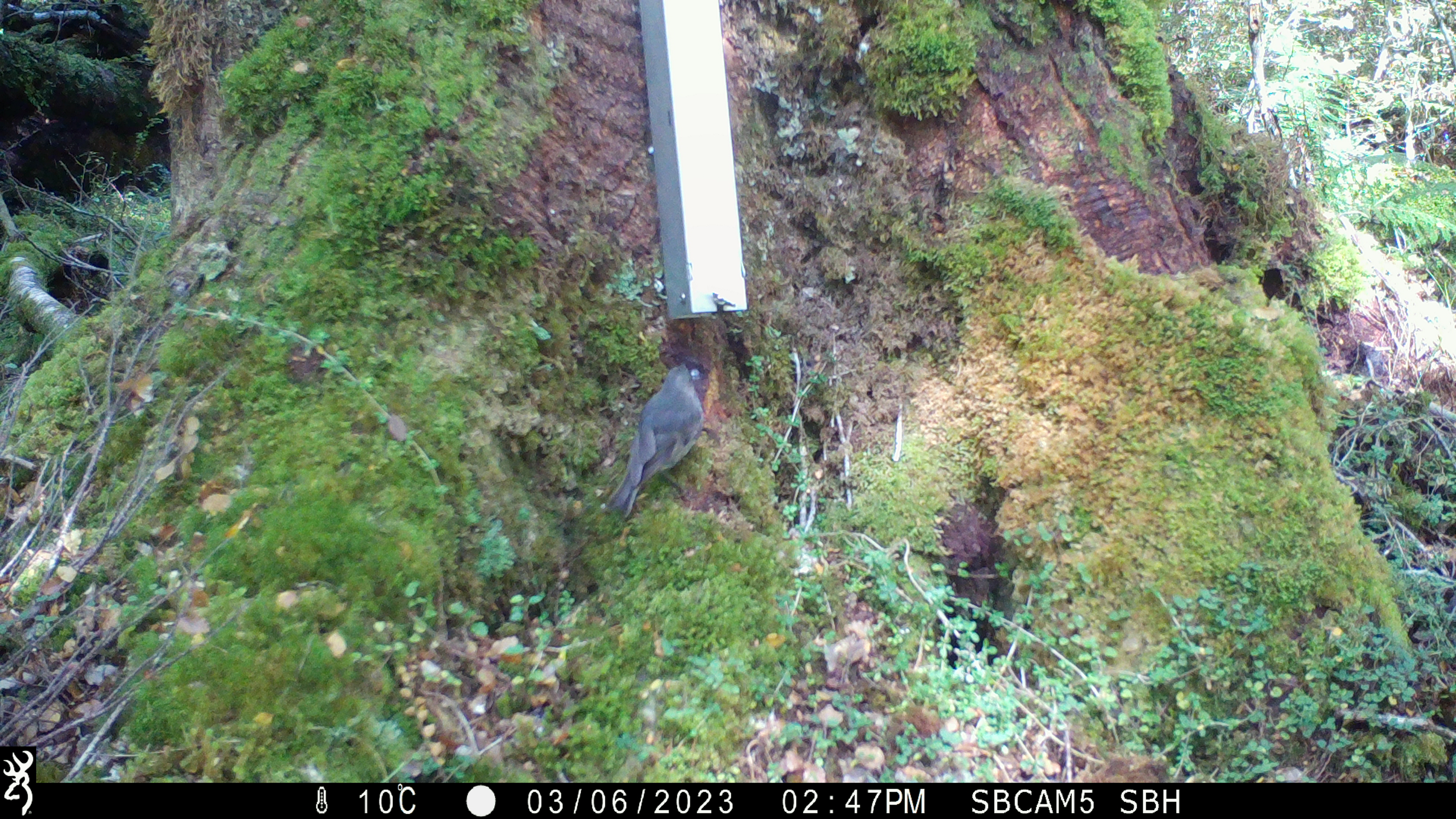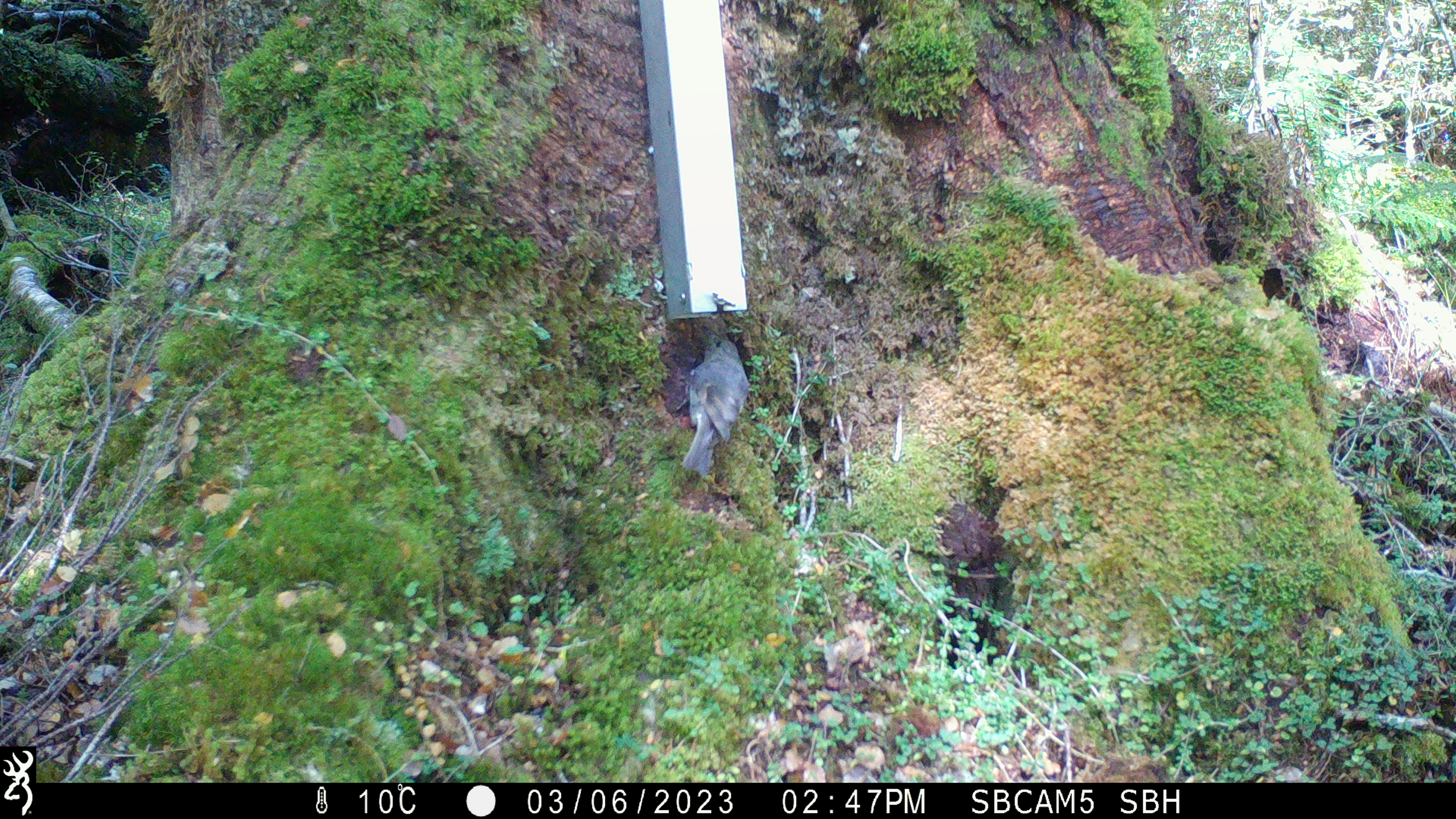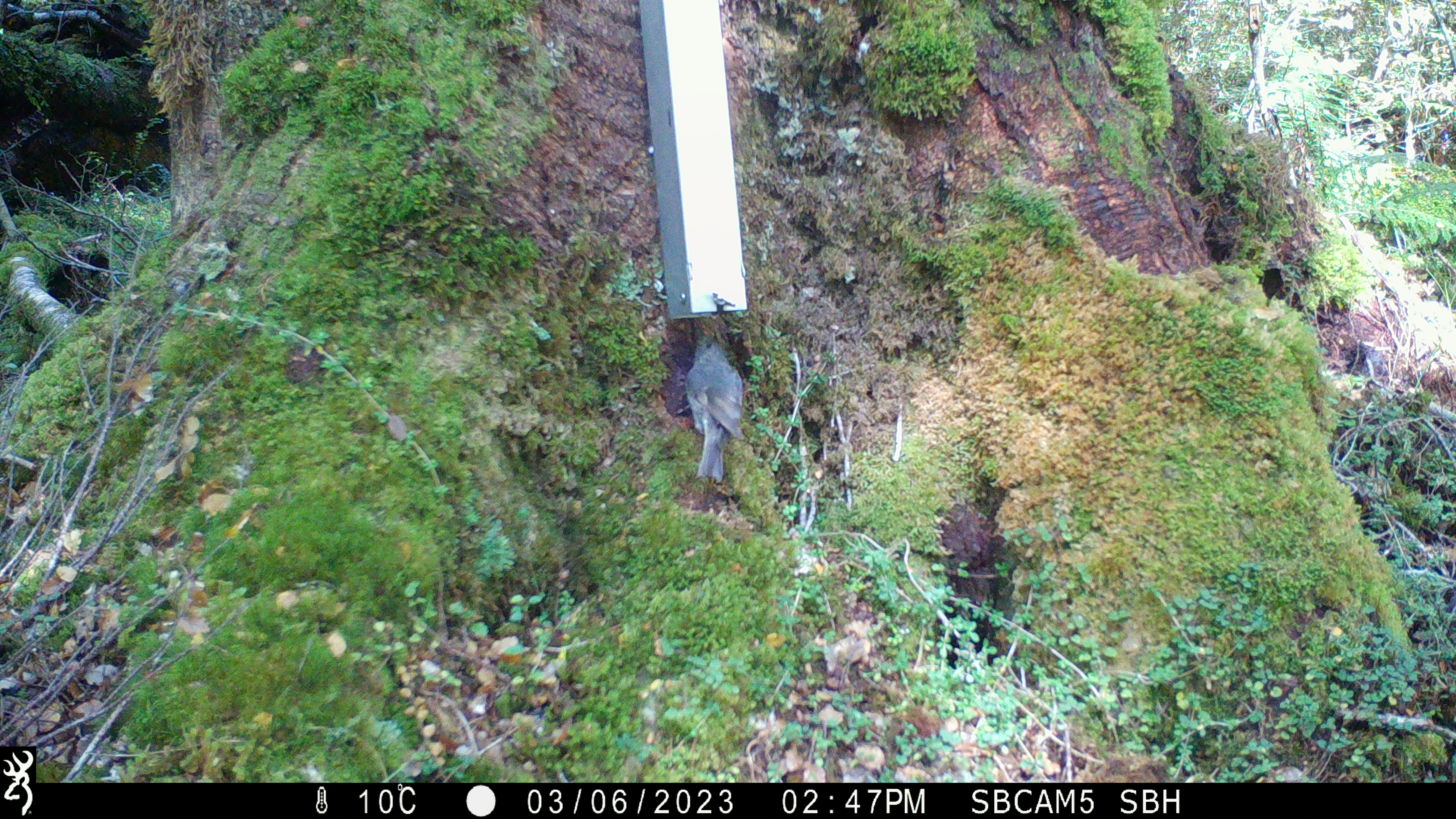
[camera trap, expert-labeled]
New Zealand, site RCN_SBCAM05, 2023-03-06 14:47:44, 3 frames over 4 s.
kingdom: Animalia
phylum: Chordata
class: Aves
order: Passeriformes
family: Petroicidae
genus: Petroica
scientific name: Petroica australis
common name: new zealand robin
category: robin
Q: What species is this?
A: Robin (new zealand robin) (Petroica australis).